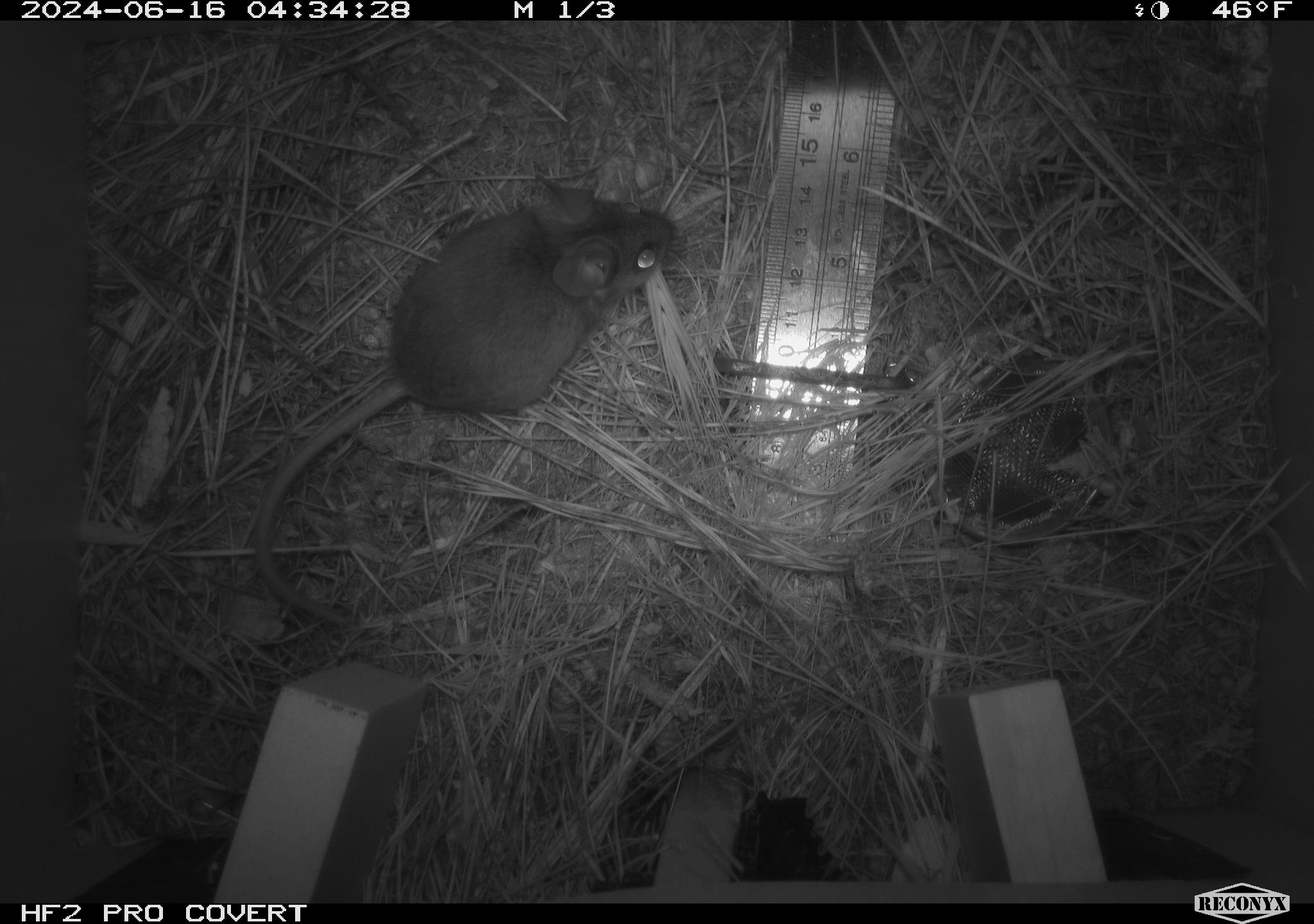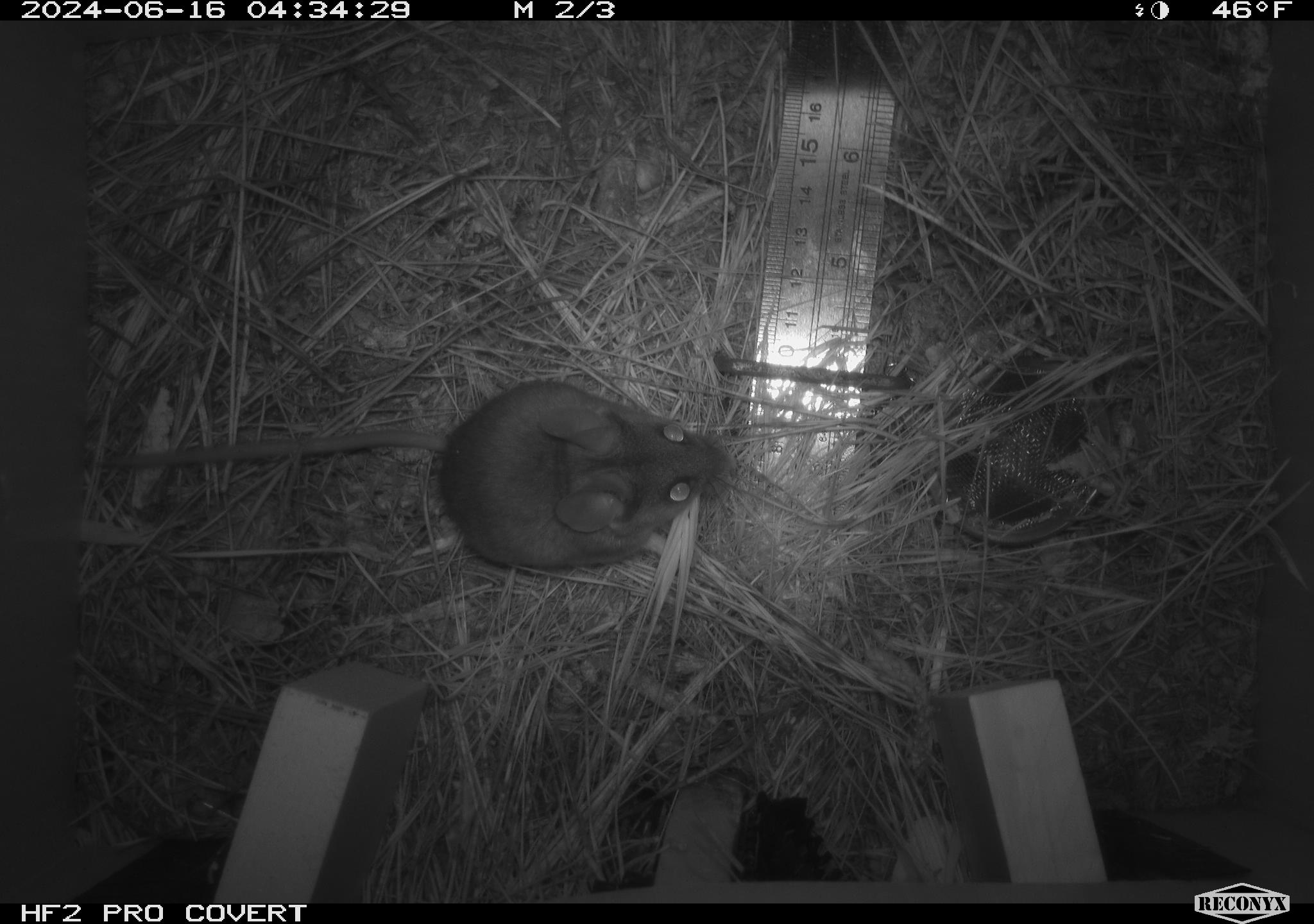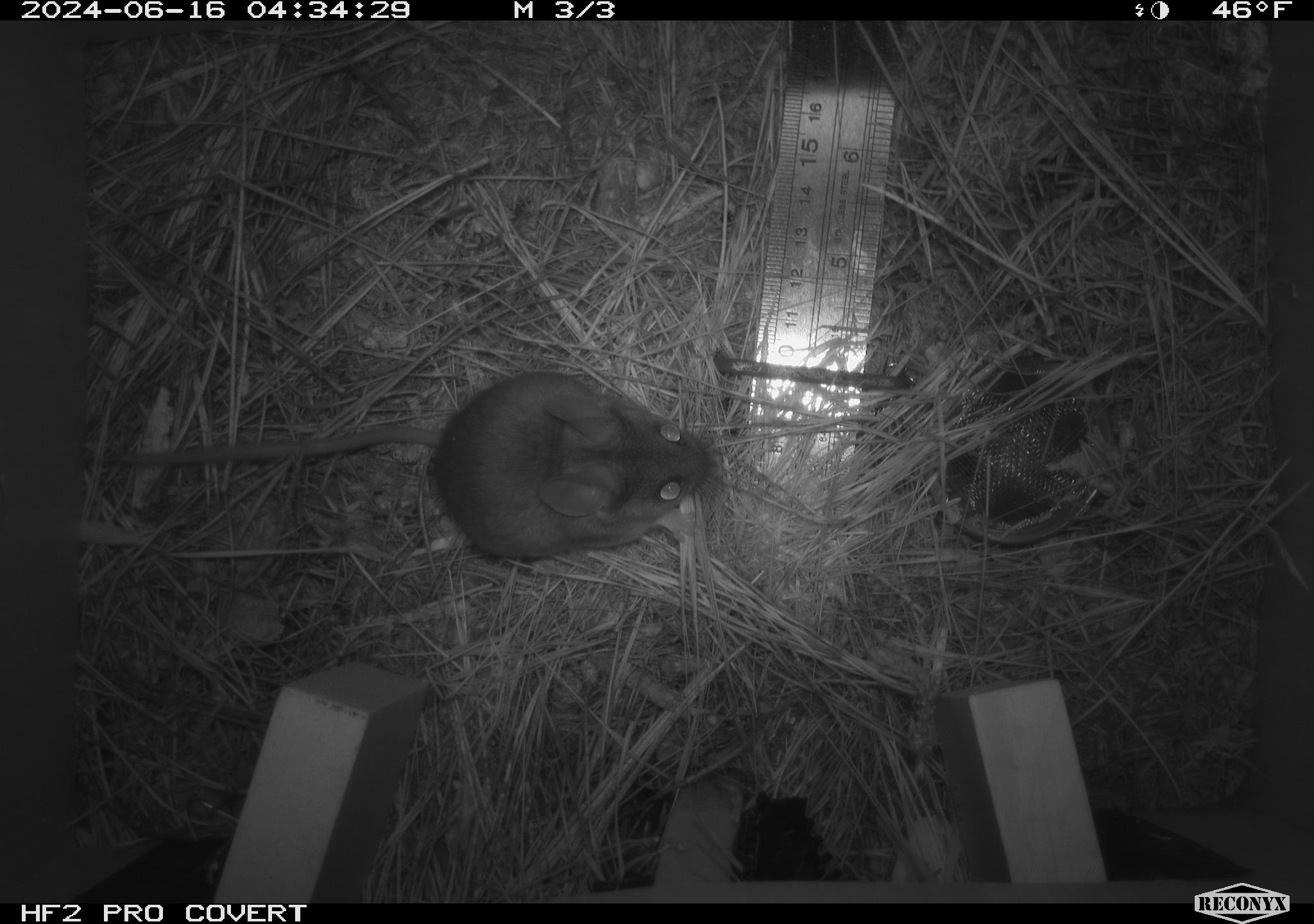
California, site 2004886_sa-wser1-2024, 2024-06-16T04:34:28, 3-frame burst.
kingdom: Animalia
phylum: Chordata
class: Mammalia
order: Rodentia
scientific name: Rodentia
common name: mouse species